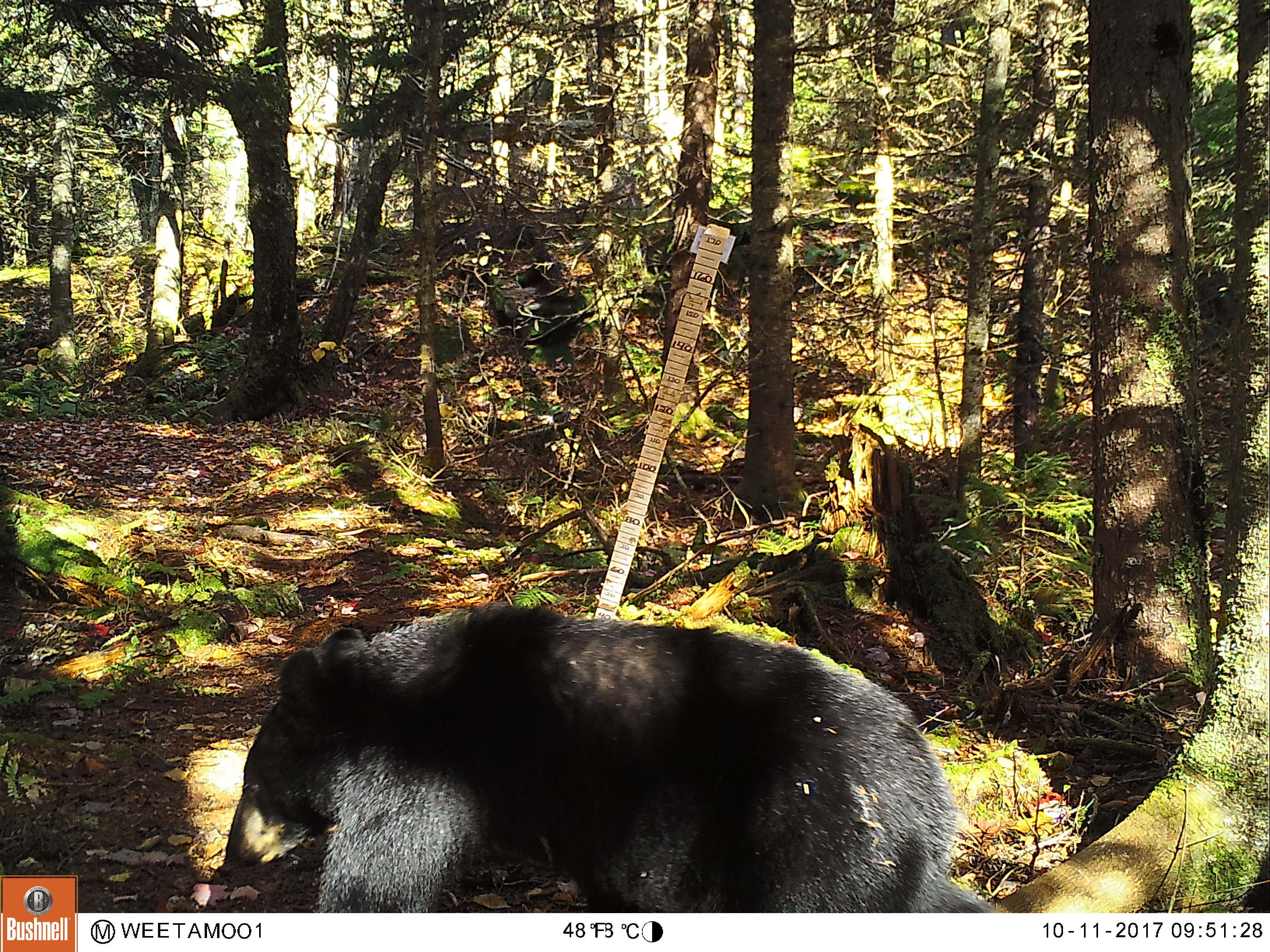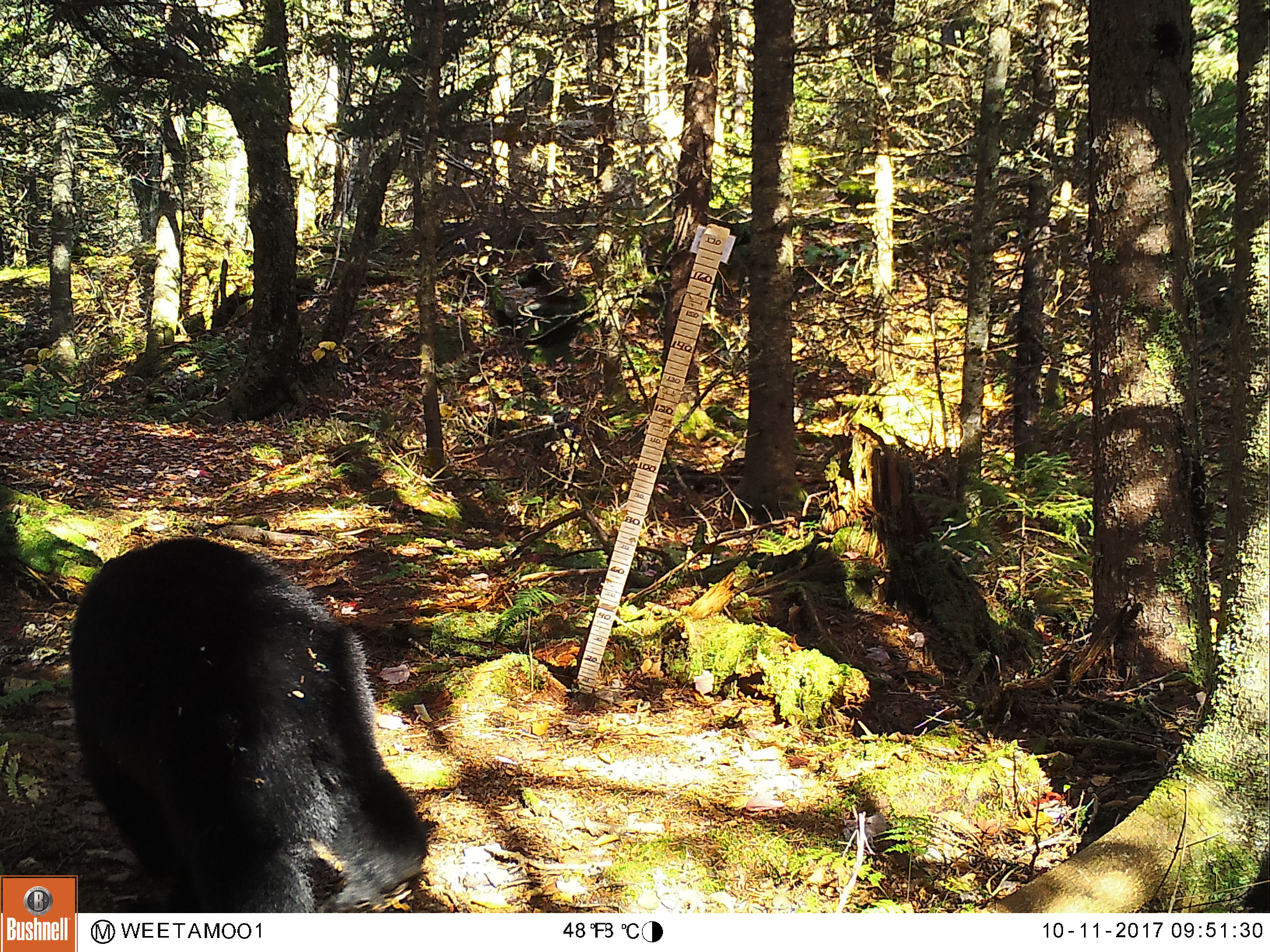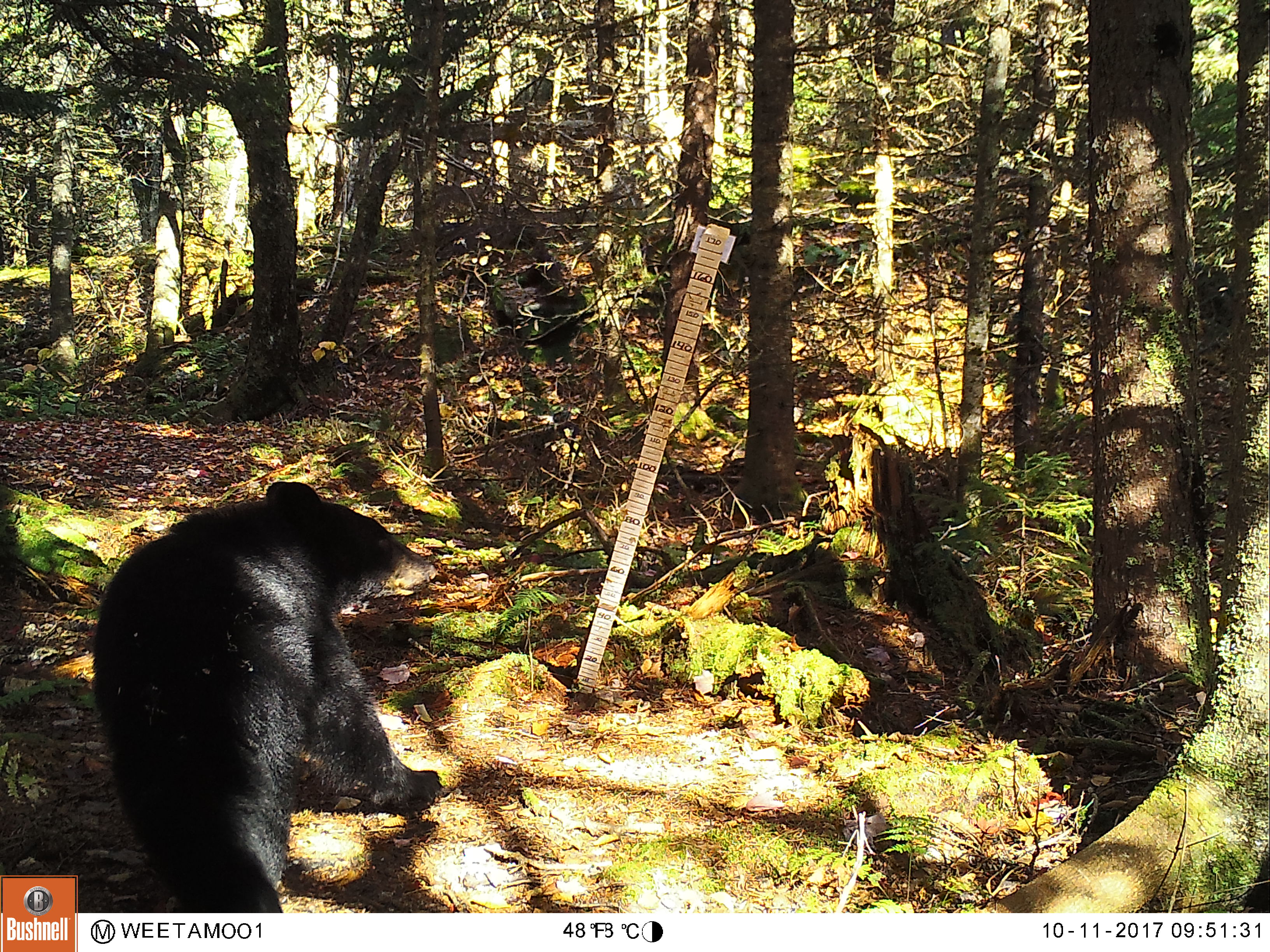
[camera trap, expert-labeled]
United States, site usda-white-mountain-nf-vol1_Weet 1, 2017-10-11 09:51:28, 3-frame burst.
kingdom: Animalia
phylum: Chordata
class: Mammalia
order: Carnivora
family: Ursidae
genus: Ursus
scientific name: Ursus americanus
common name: black bear